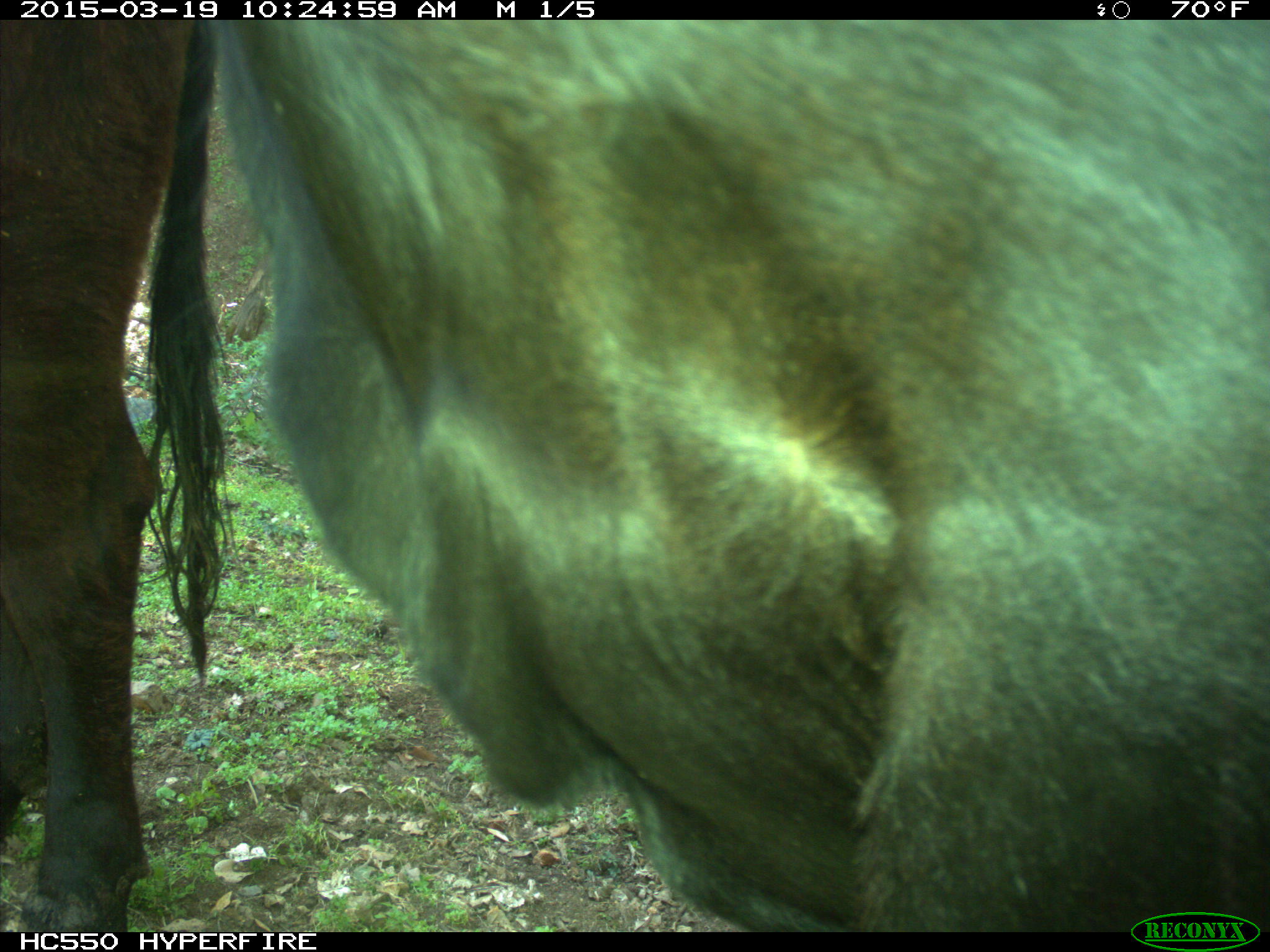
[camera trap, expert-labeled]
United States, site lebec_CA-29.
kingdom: Animalia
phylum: Chordata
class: Mammalia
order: Artiodactyla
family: Bovidae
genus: Bos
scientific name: Bos taurus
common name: domestic cow